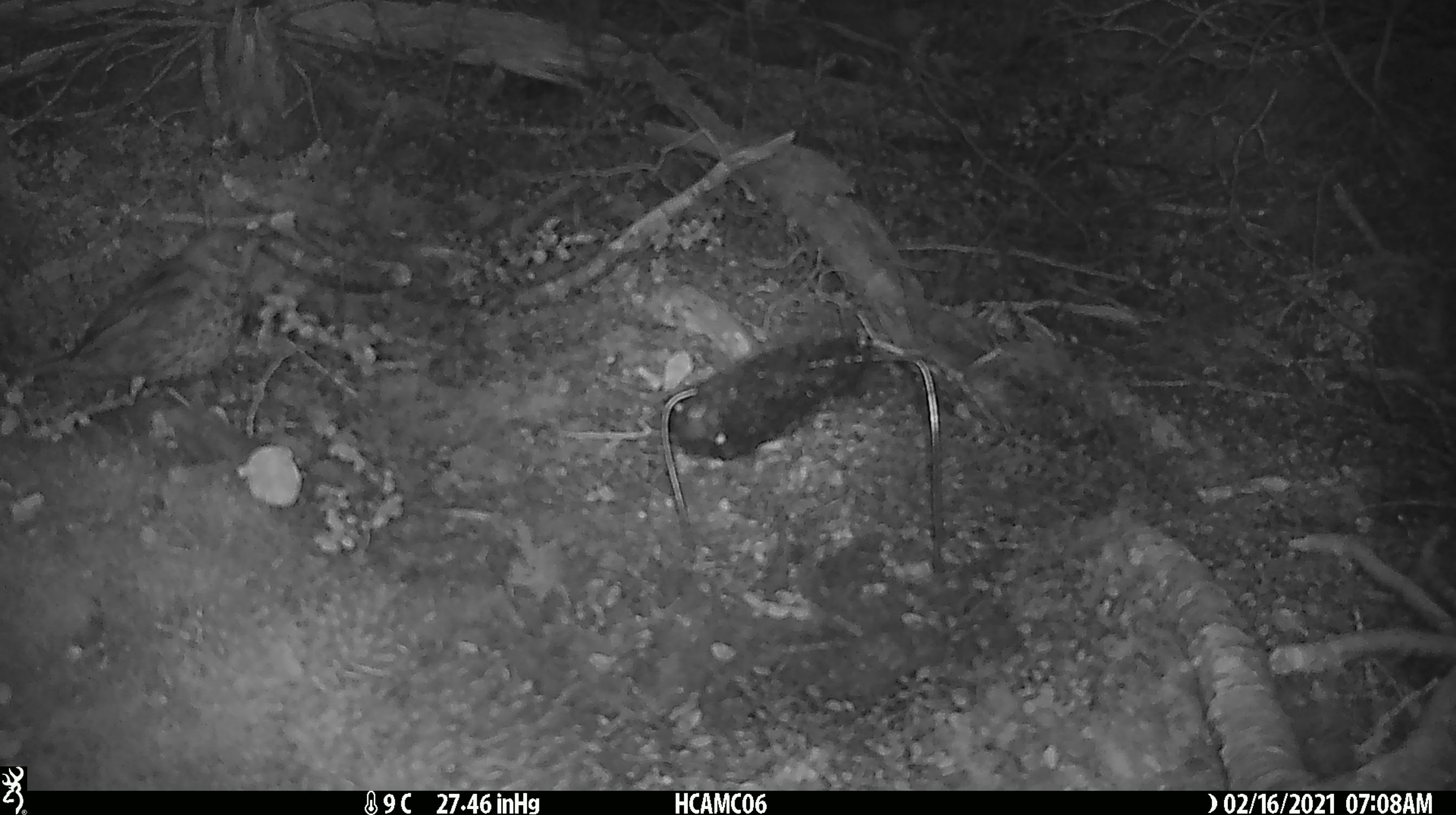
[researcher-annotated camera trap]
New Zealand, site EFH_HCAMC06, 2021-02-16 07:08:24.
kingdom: Animalia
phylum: Chordata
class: Aves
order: Passeriformes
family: Turdidae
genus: Turdus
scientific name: Turdus philomelos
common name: song thrush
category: thrush